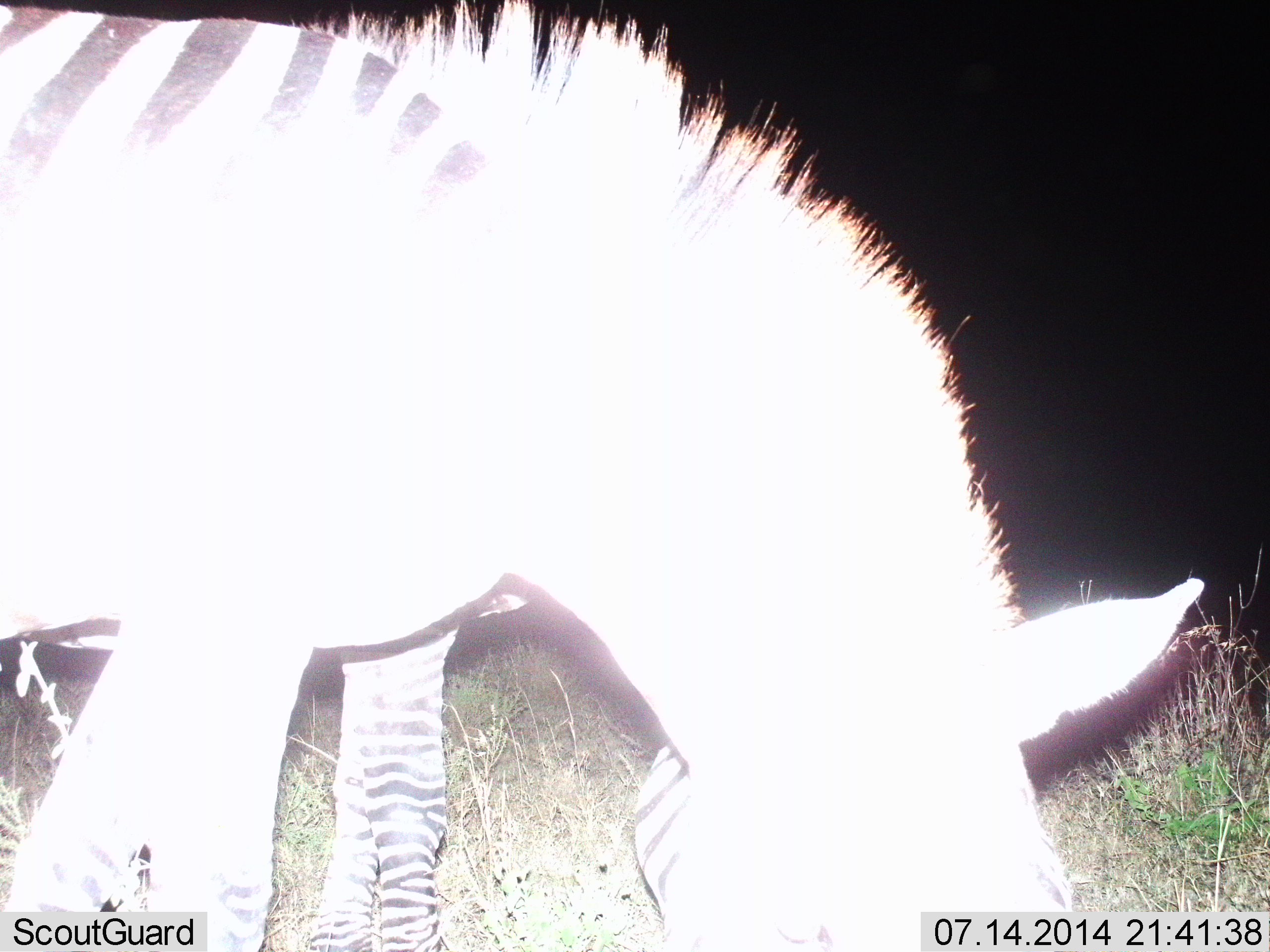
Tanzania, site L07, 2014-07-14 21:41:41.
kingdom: Animalia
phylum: Chordata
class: Mammalia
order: Perissodactyla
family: Equidae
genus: Equus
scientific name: Equus quagga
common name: plains zebra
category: zebra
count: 1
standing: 30%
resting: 0%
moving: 0%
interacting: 0%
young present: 10%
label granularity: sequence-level